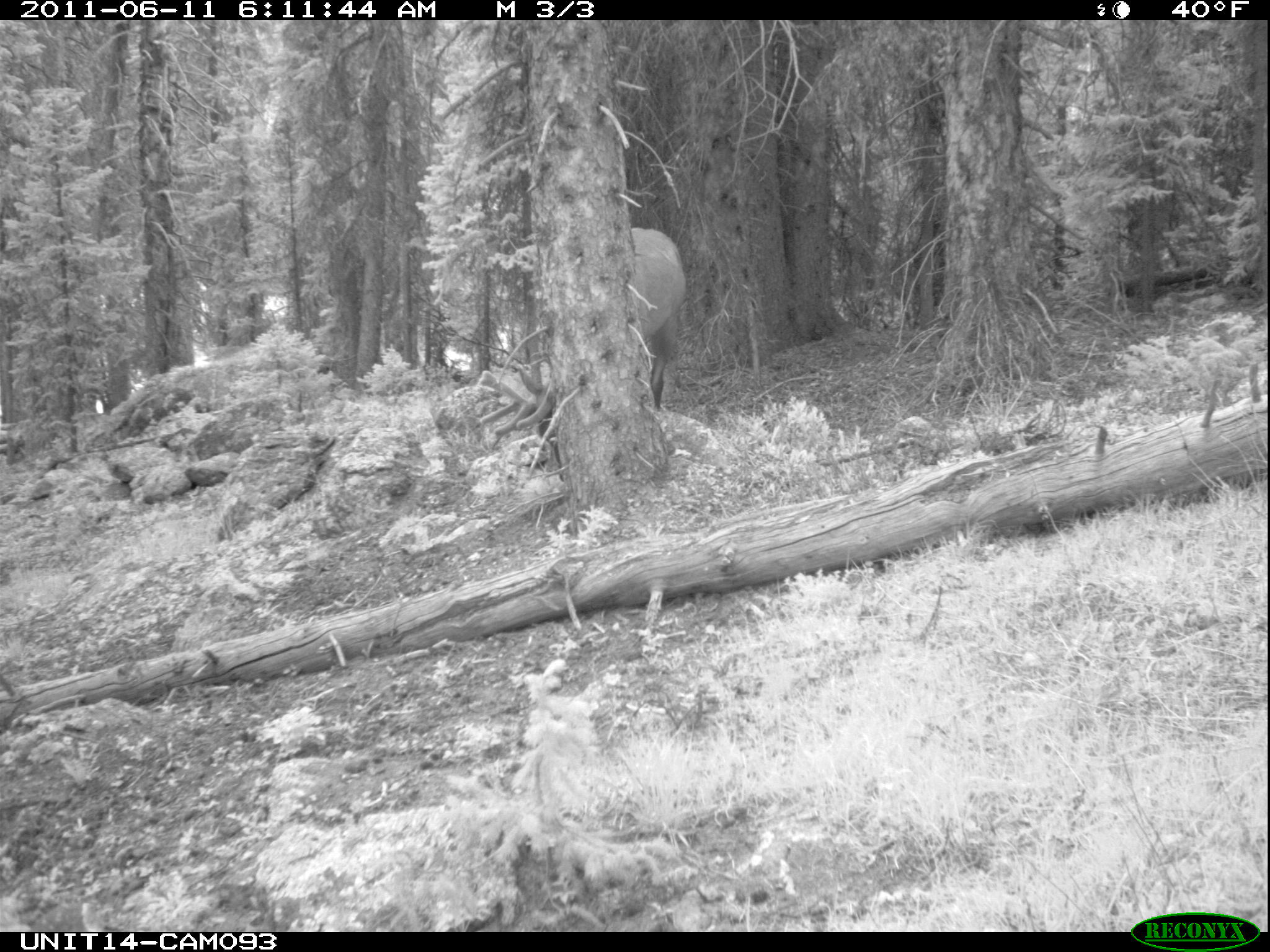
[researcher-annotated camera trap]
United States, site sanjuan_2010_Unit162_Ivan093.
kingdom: Animalia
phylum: Chordata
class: Mammalia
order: Artiodactyla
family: Cervidae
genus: Cervus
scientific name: Cervus elaphus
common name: red deer